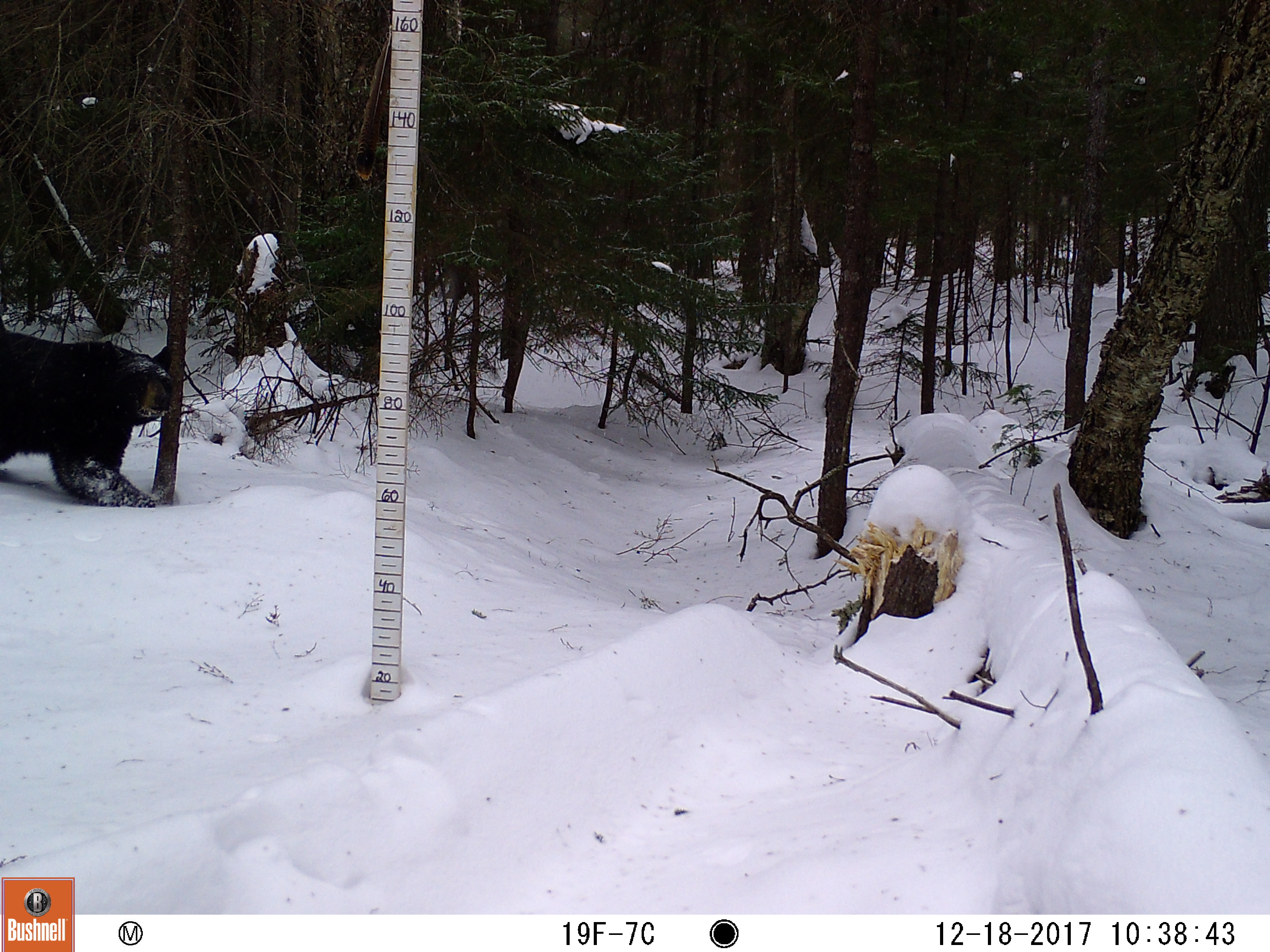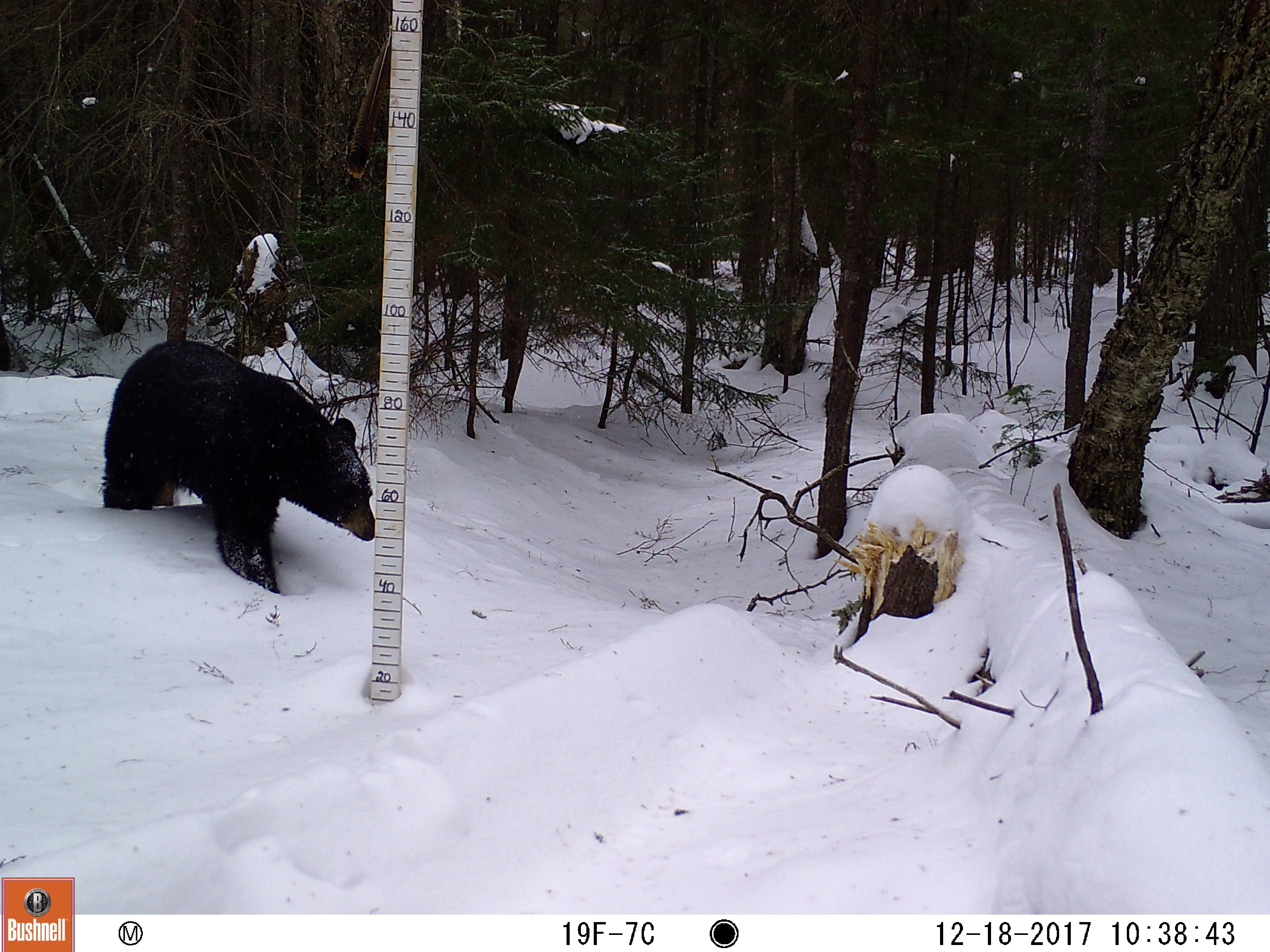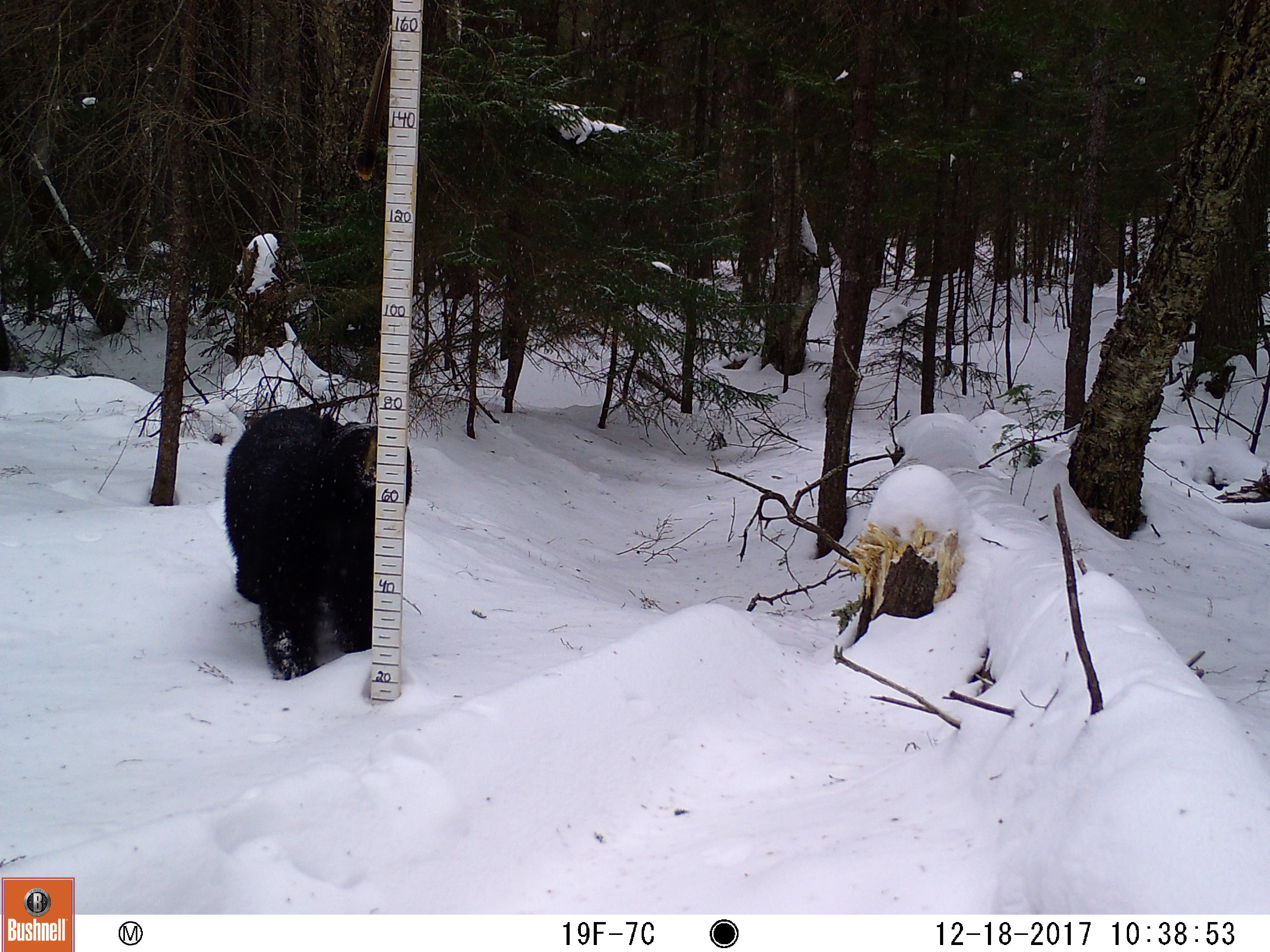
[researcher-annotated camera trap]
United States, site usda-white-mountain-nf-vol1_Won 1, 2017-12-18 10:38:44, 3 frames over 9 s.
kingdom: Animalia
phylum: Chordata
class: Mammalia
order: Carnivora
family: Ursidae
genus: Ursus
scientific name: Ursus americanus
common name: black bear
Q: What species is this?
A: Black bear (Ursus americanus).